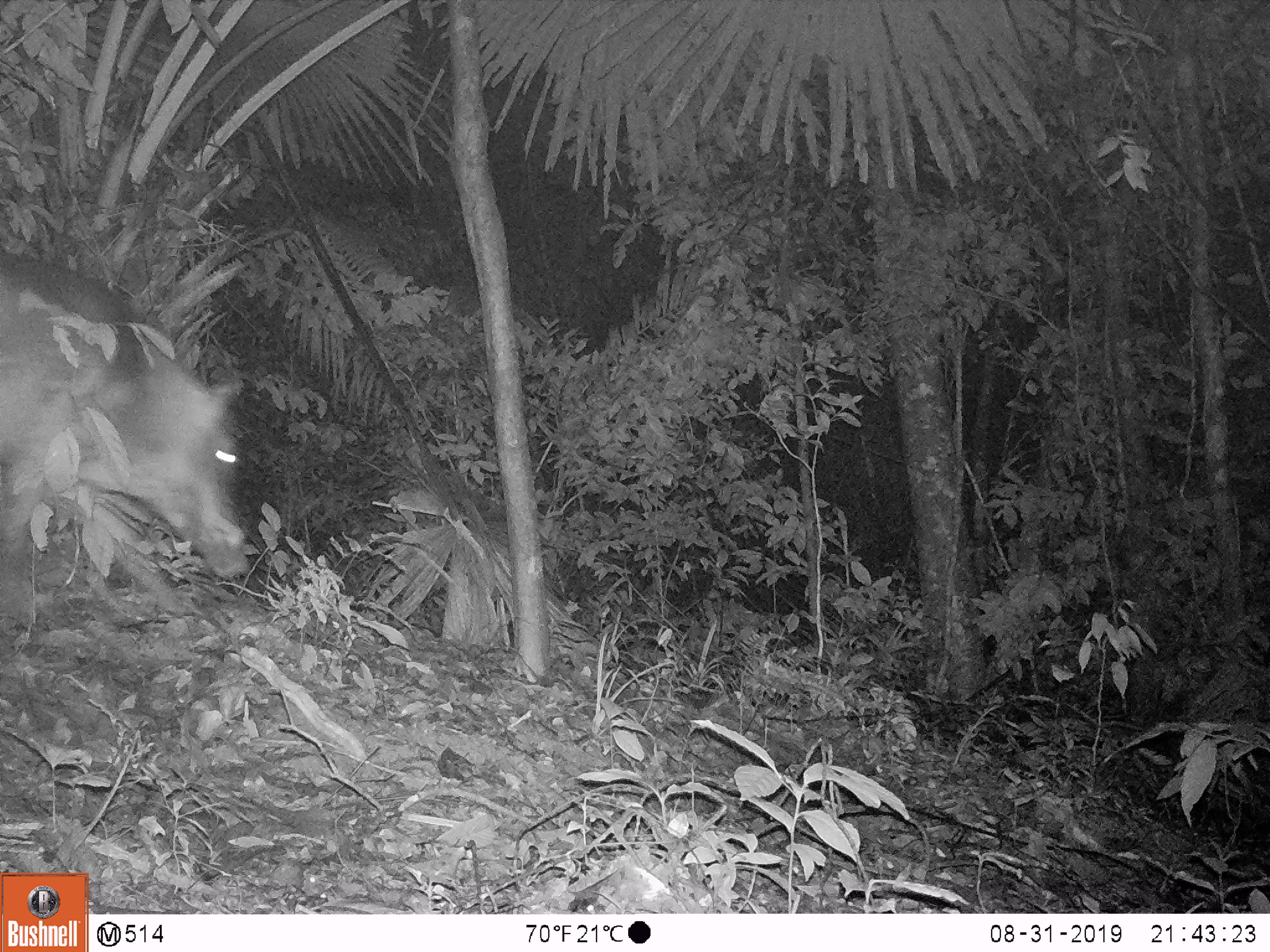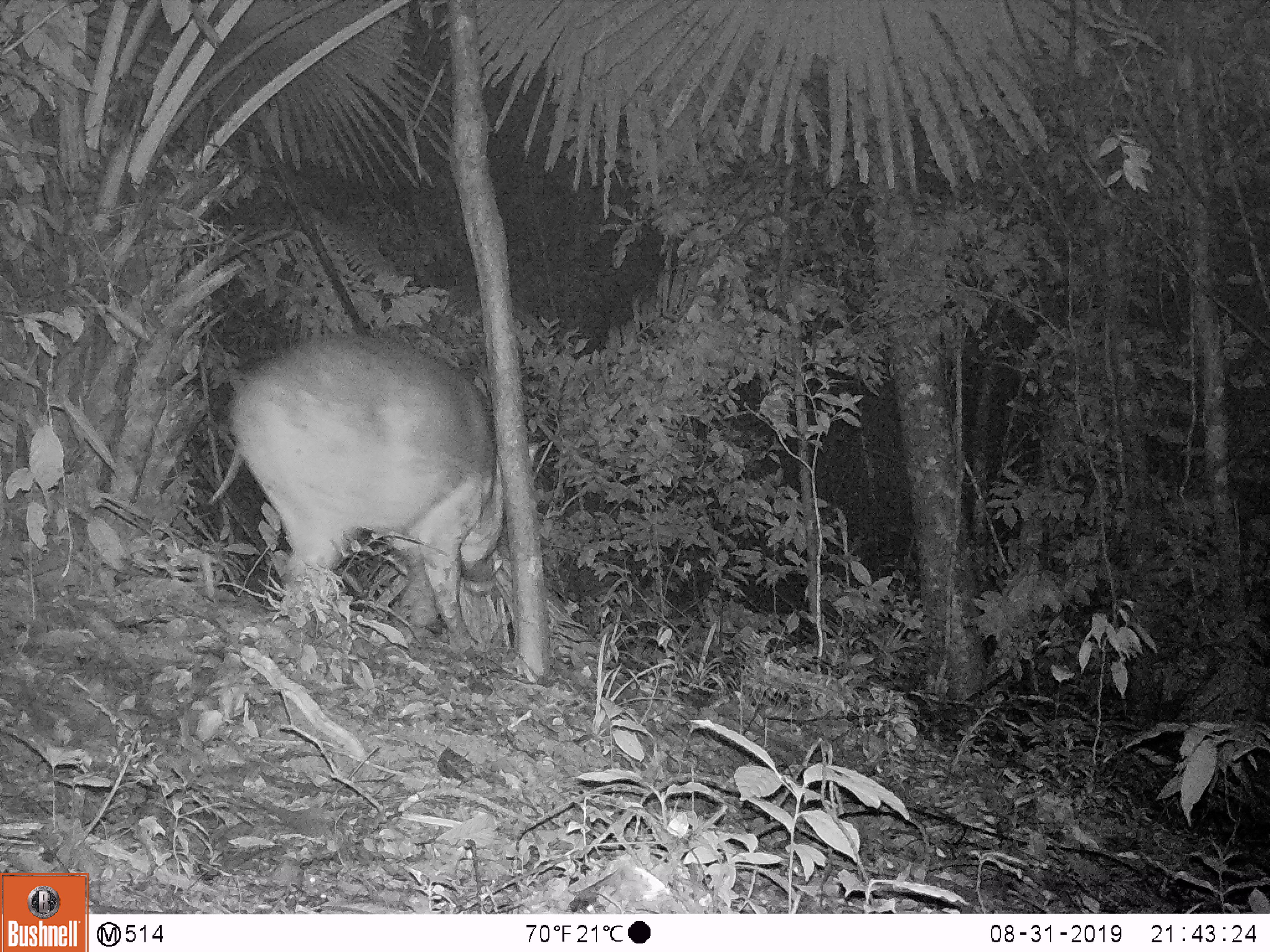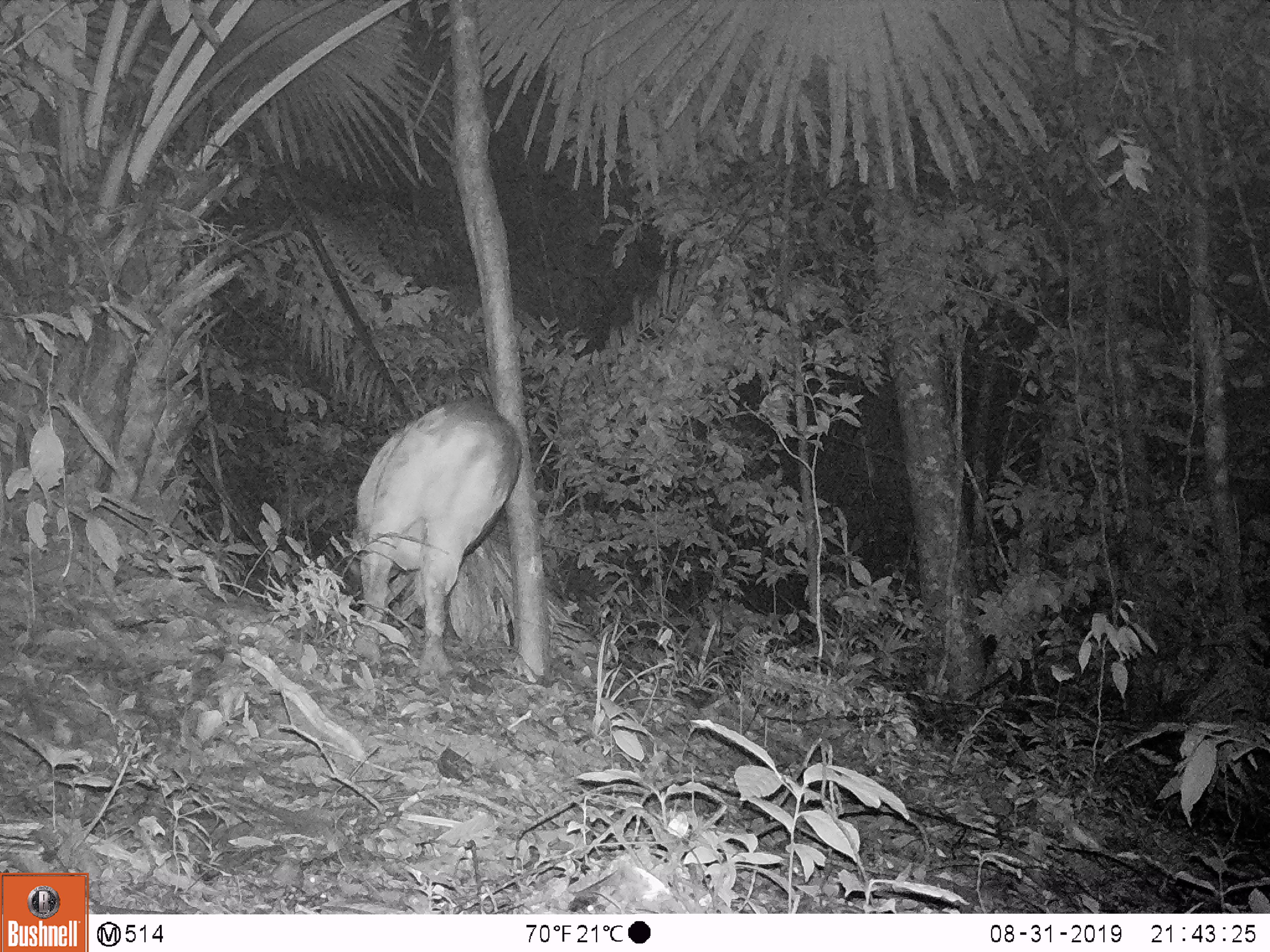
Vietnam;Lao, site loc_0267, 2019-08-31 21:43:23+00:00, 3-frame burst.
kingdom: Animalia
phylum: Chordata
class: Mammalia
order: Artiodactyla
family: Suidae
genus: Sus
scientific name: Sus scrofa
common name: eurasian wild pig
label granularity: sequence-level